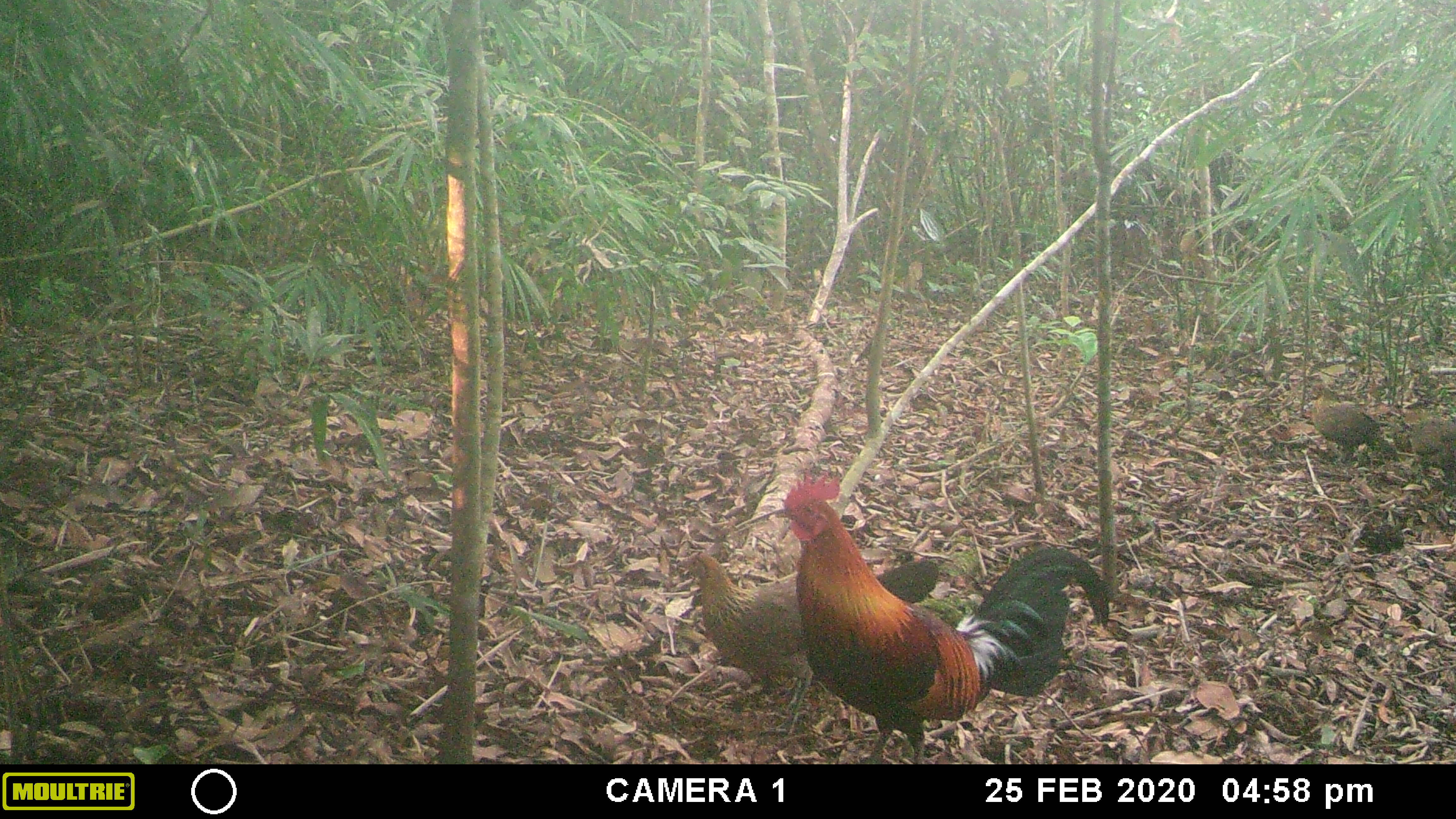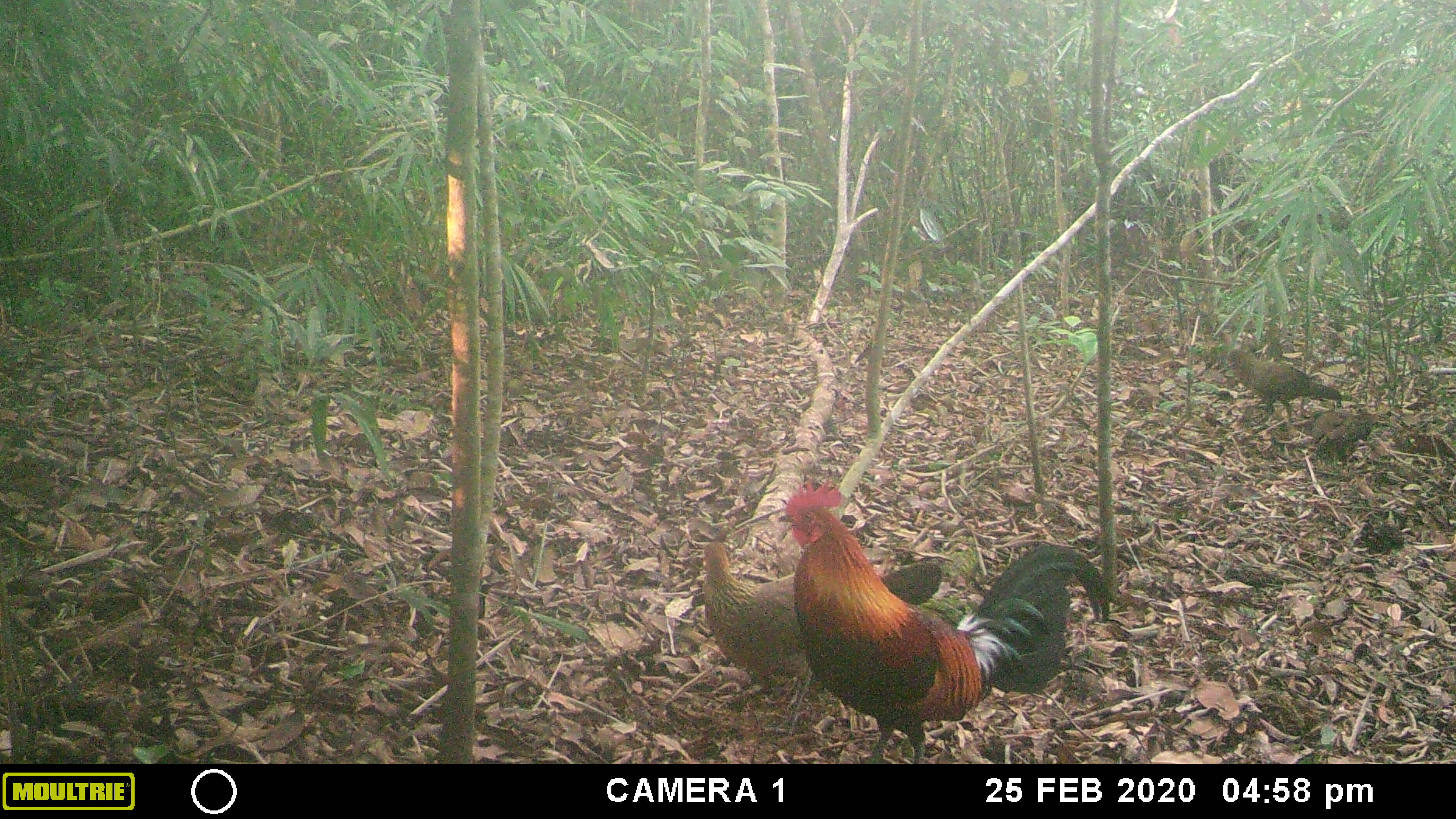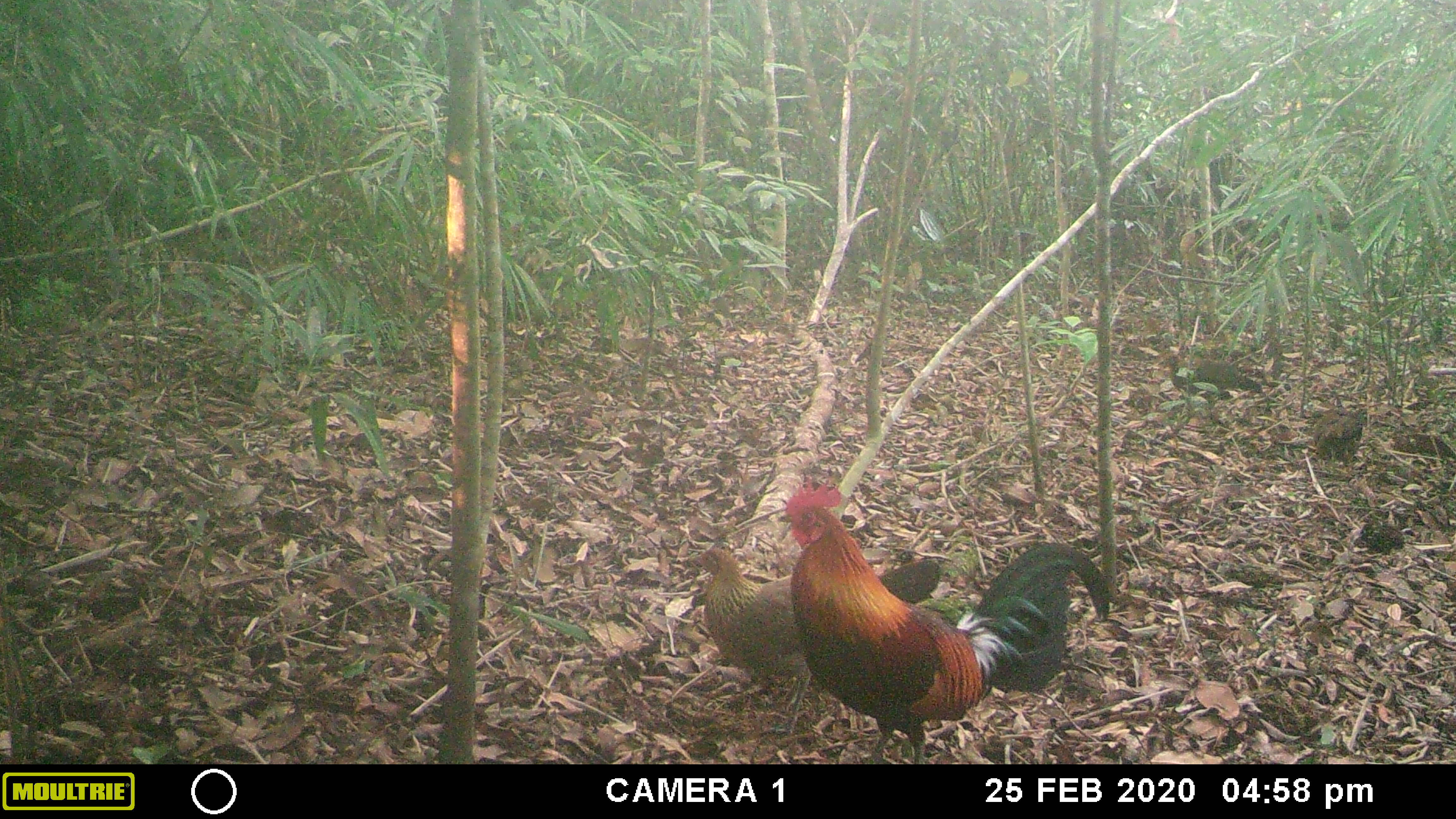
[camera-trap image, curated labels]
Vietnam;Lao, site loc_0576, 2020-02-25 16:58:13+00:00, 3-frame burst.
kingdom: Animalia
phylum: Chordata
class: Aves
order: Galliformes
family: Phasianidae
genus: Gallus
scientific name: Gallus gallus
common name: red junglefowl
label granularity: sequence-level